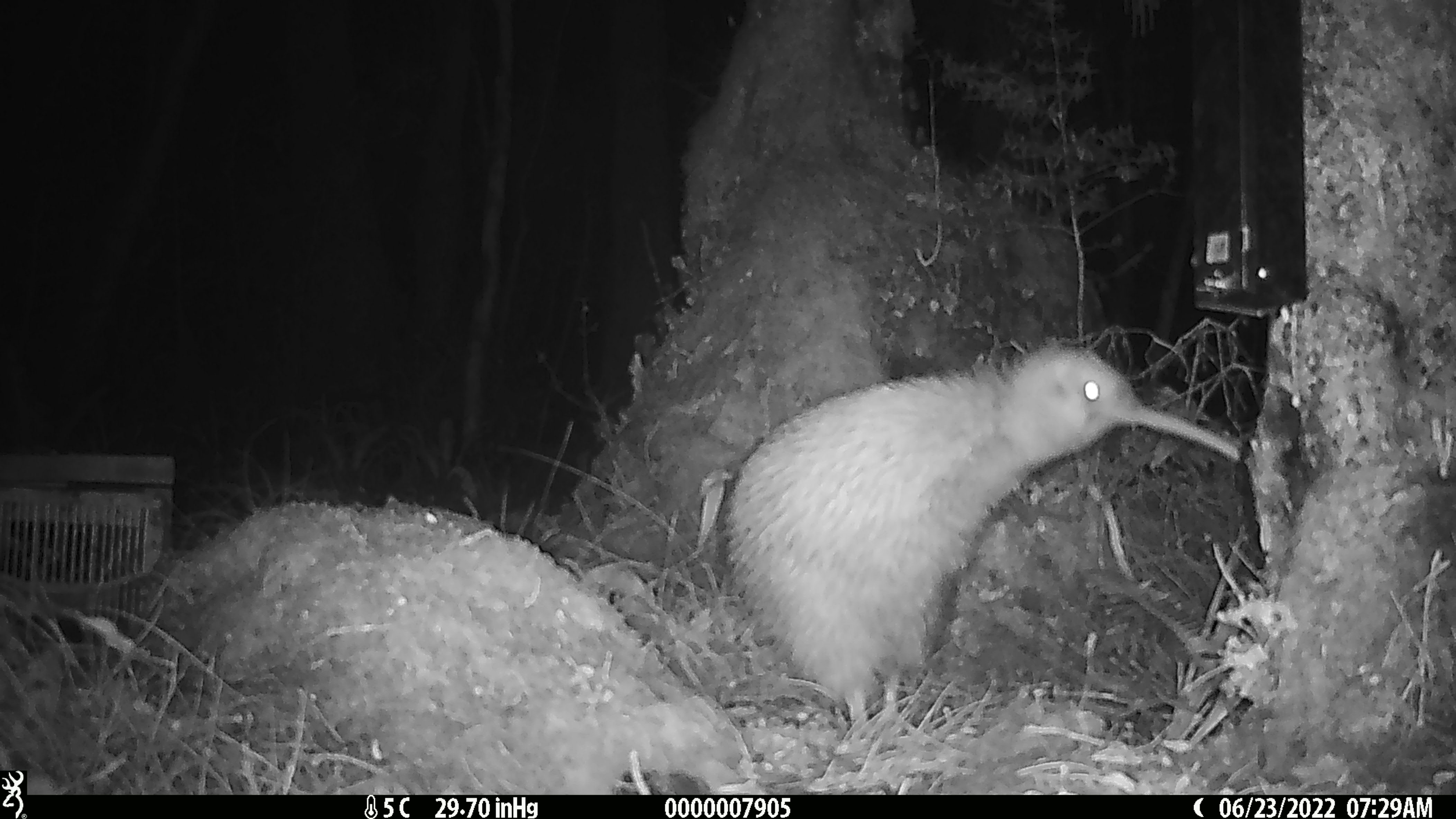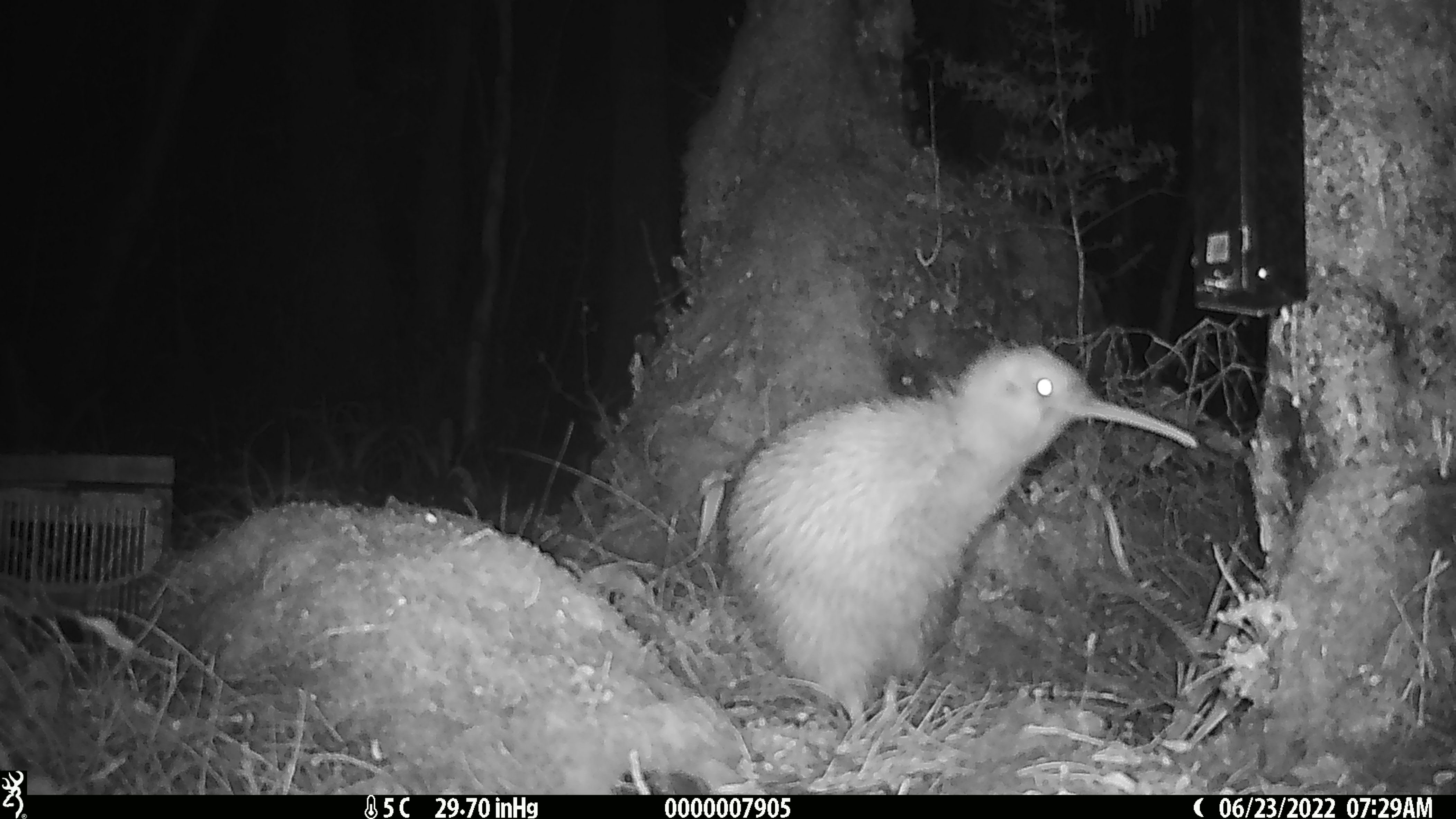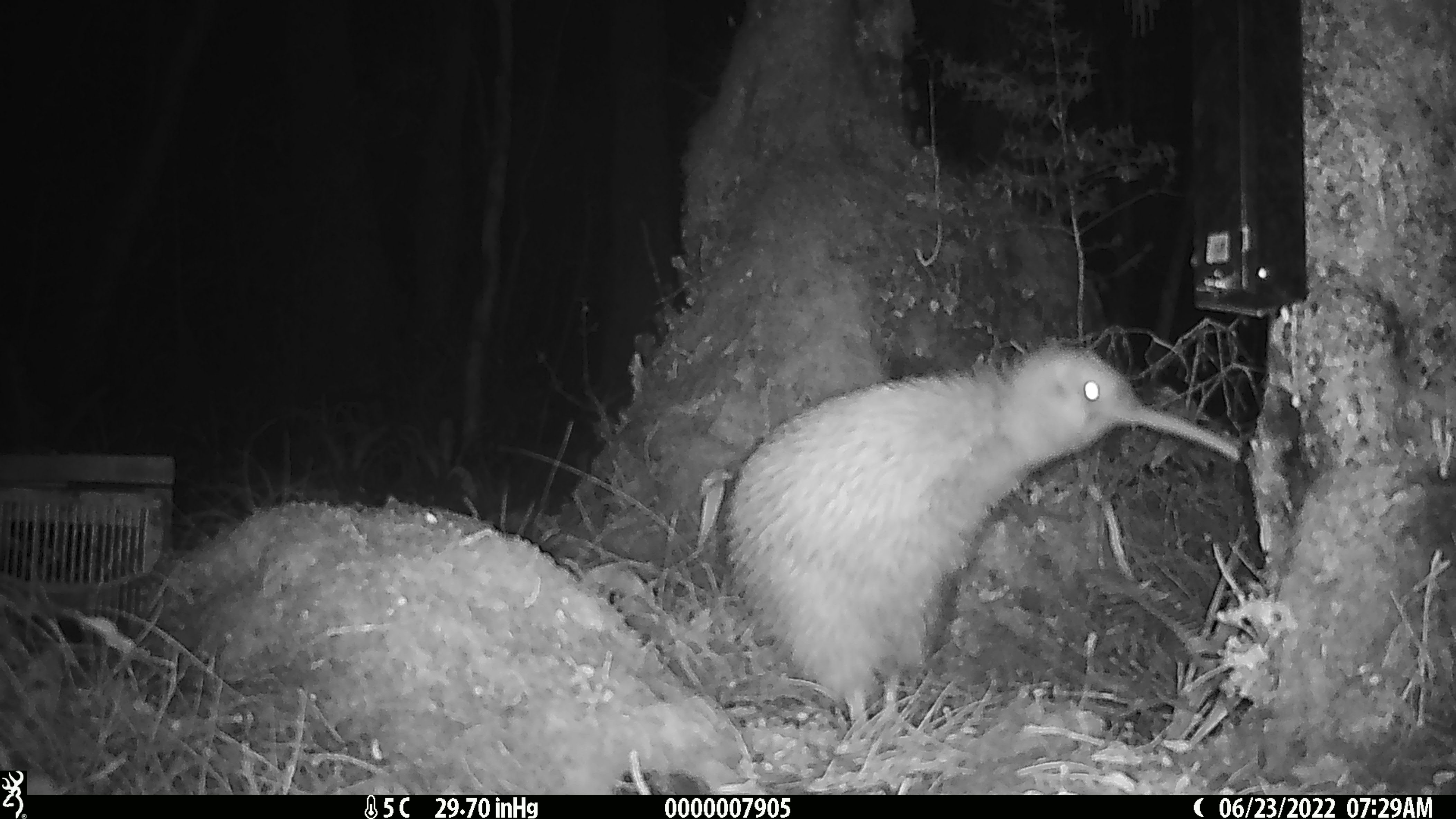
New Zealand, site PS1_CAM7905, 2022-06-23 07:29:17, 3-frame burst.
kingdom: Animalia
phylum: Chordata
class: Aves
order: Apterygiformes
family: Apterygidae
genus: Apteryx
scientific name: Apteryx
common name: kiwi